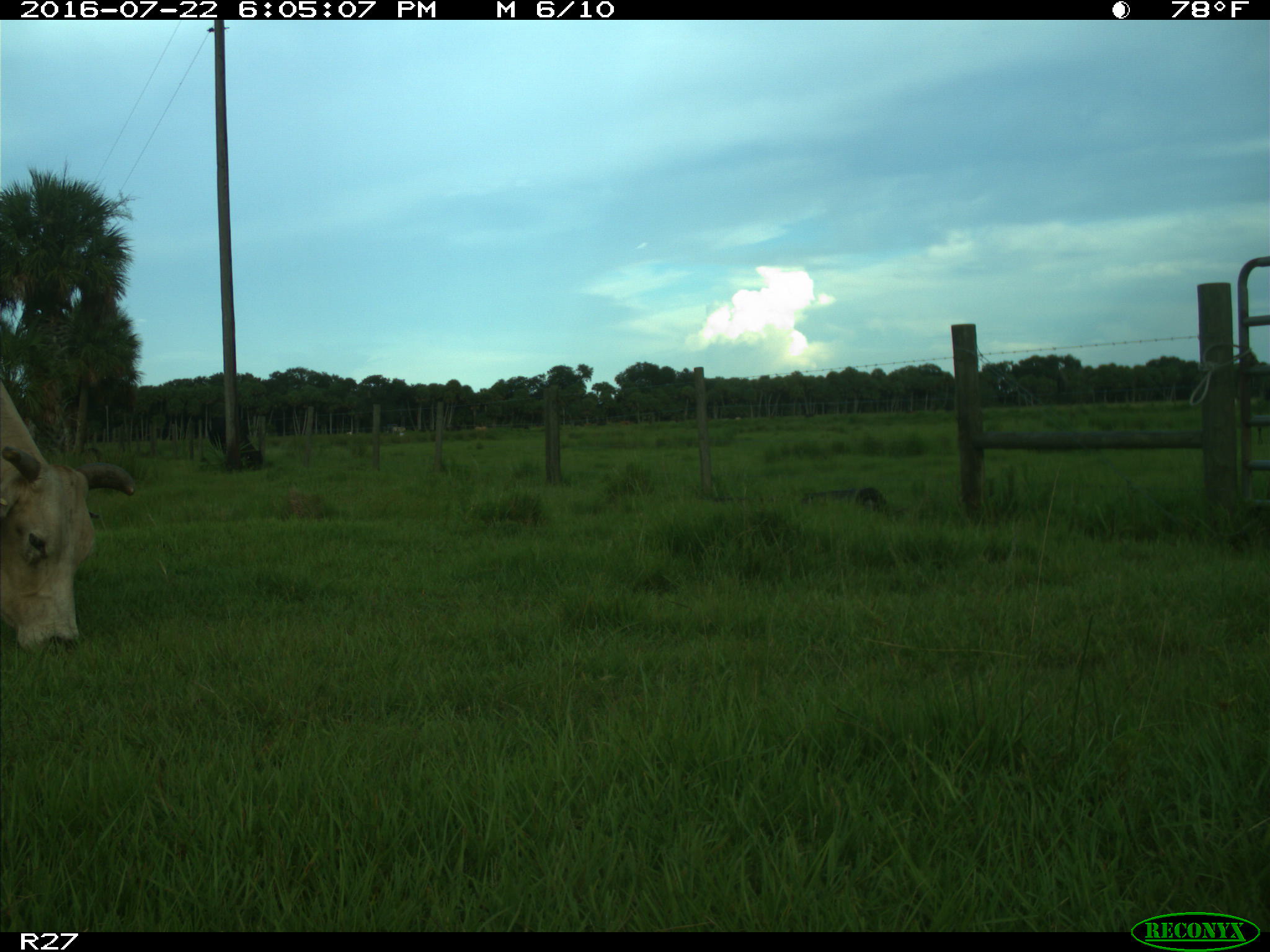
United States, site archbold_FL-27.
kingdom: Animalia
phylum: Chordata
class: Mammalia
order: Artiodactyla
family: Bovidae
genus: Bos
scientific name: Bos taurus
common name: domestic cow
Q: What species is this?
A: Bos taurus (domestic cow).